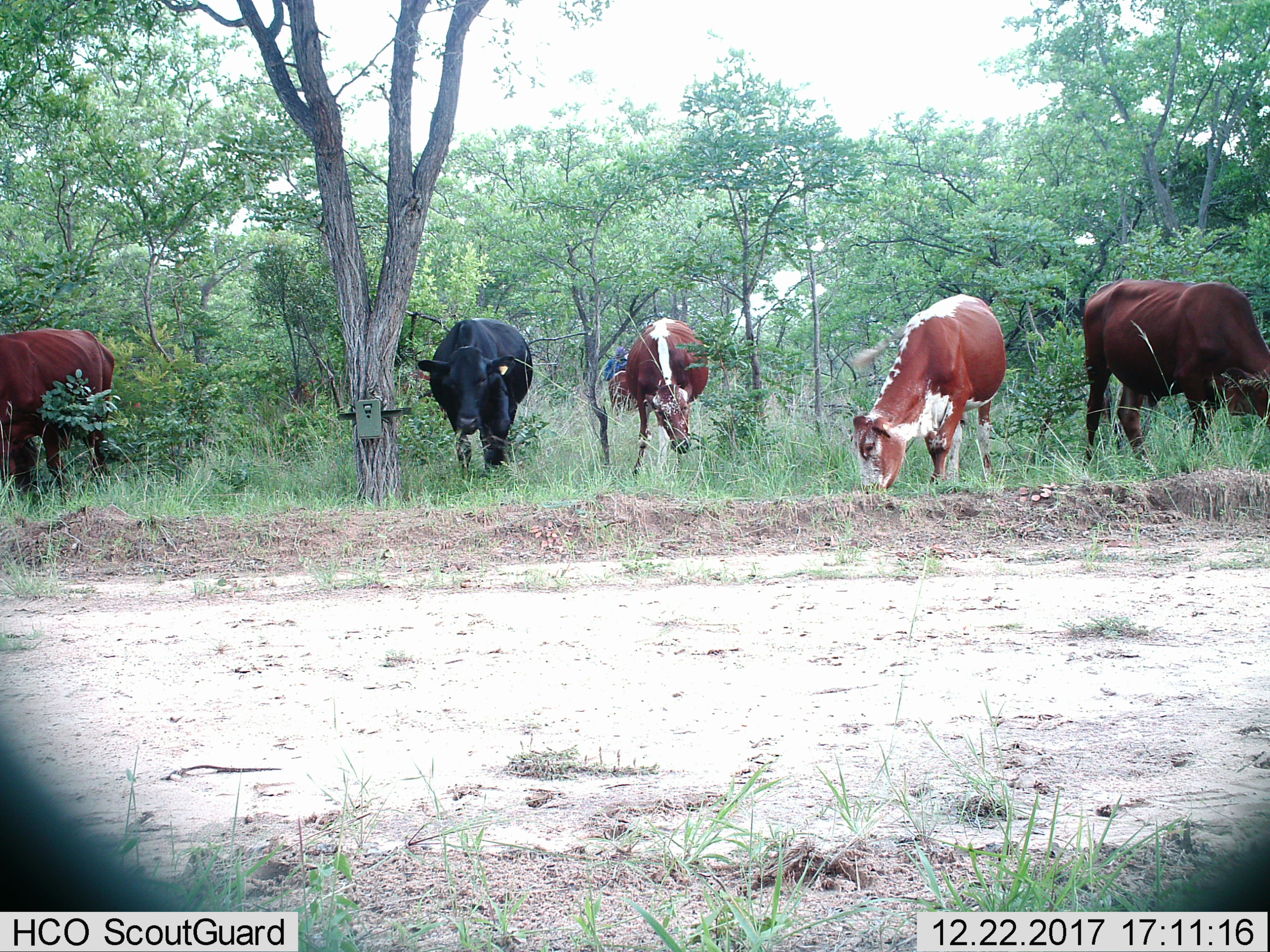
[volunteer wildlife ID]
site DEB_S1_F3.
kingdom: Animalia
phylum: Chordata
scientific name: Vertebrata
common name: domestic animal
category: domesticanimal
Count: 6.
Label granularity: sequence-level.